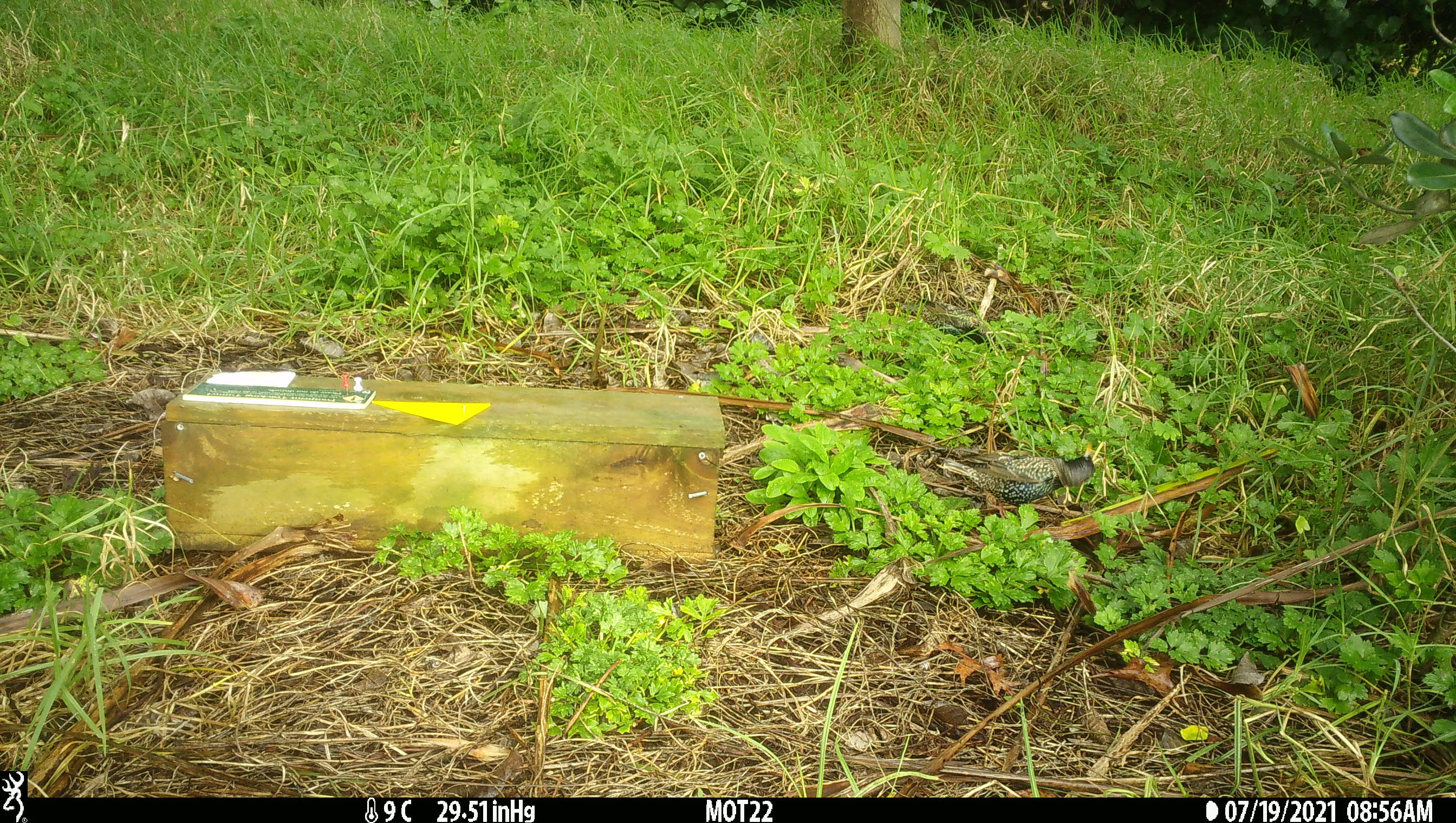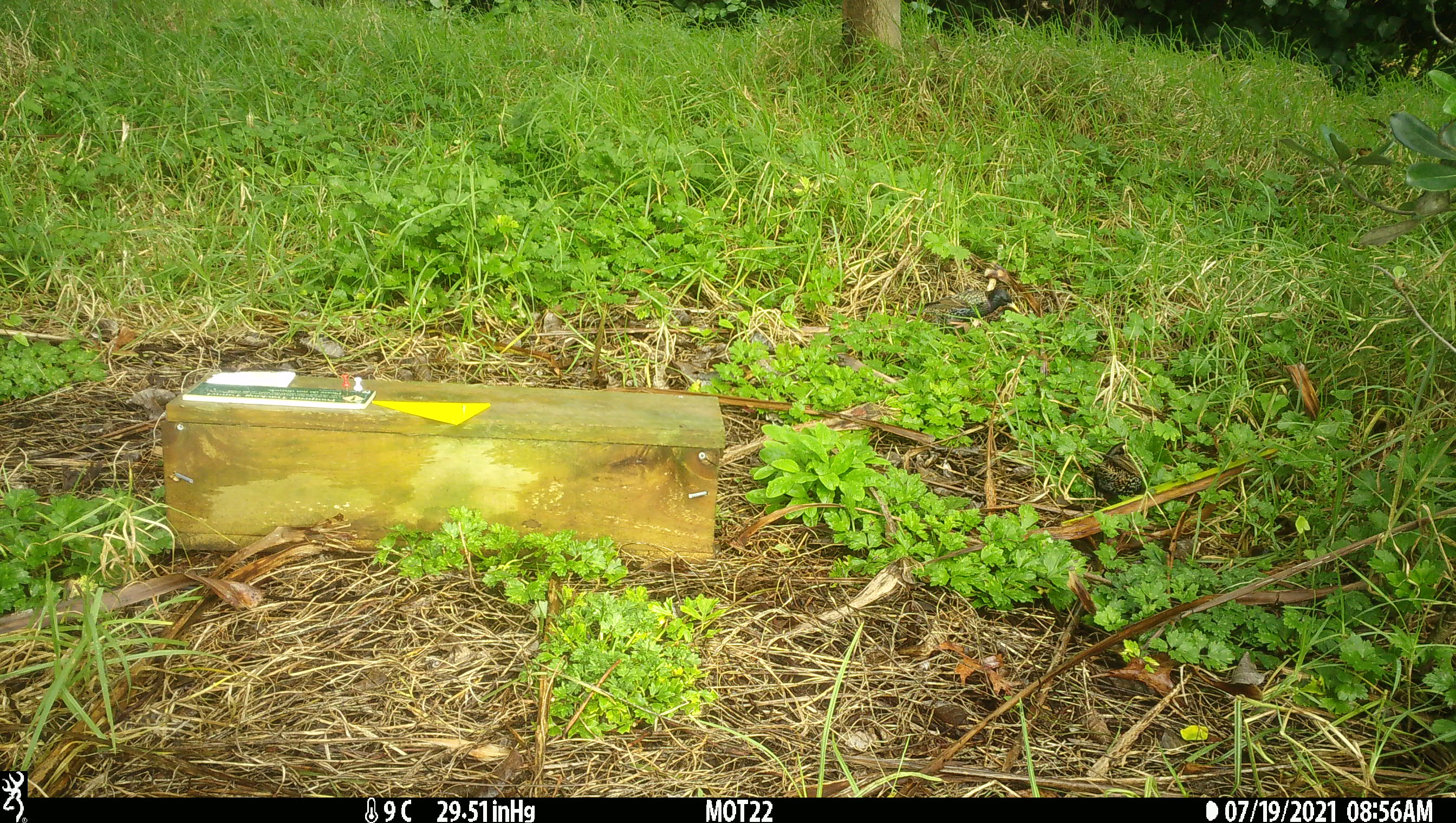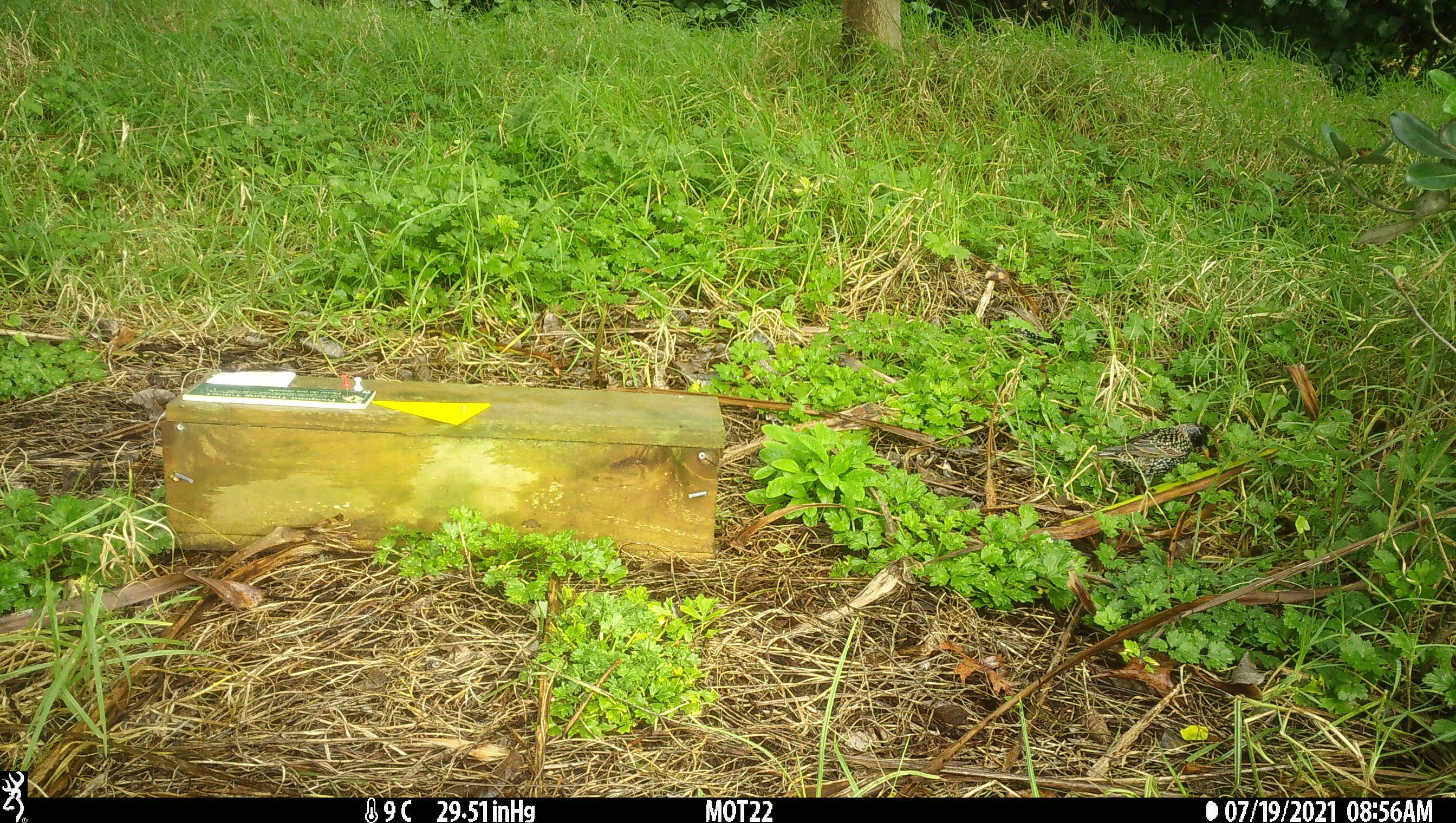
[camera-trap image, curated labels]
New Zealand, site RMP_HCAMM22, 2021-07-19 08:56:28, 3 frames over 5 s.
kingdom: Animalia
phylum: Chordata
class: Aves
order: Passeriformes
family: Sturnidae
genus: Sturnus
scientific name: Sturnus vulgaris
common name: european starling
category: starling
Starling (european starling) (Sturnus vulgaris).